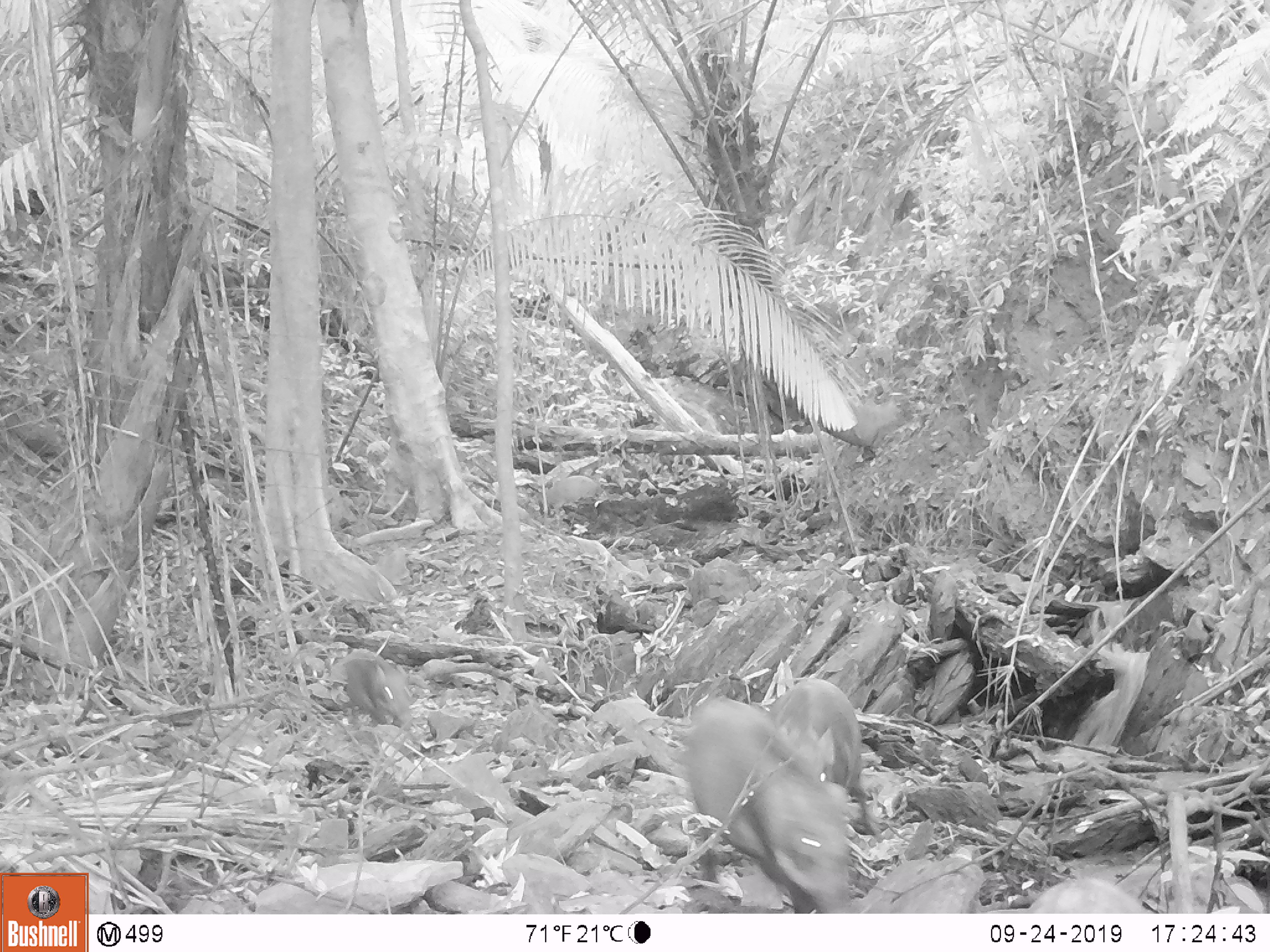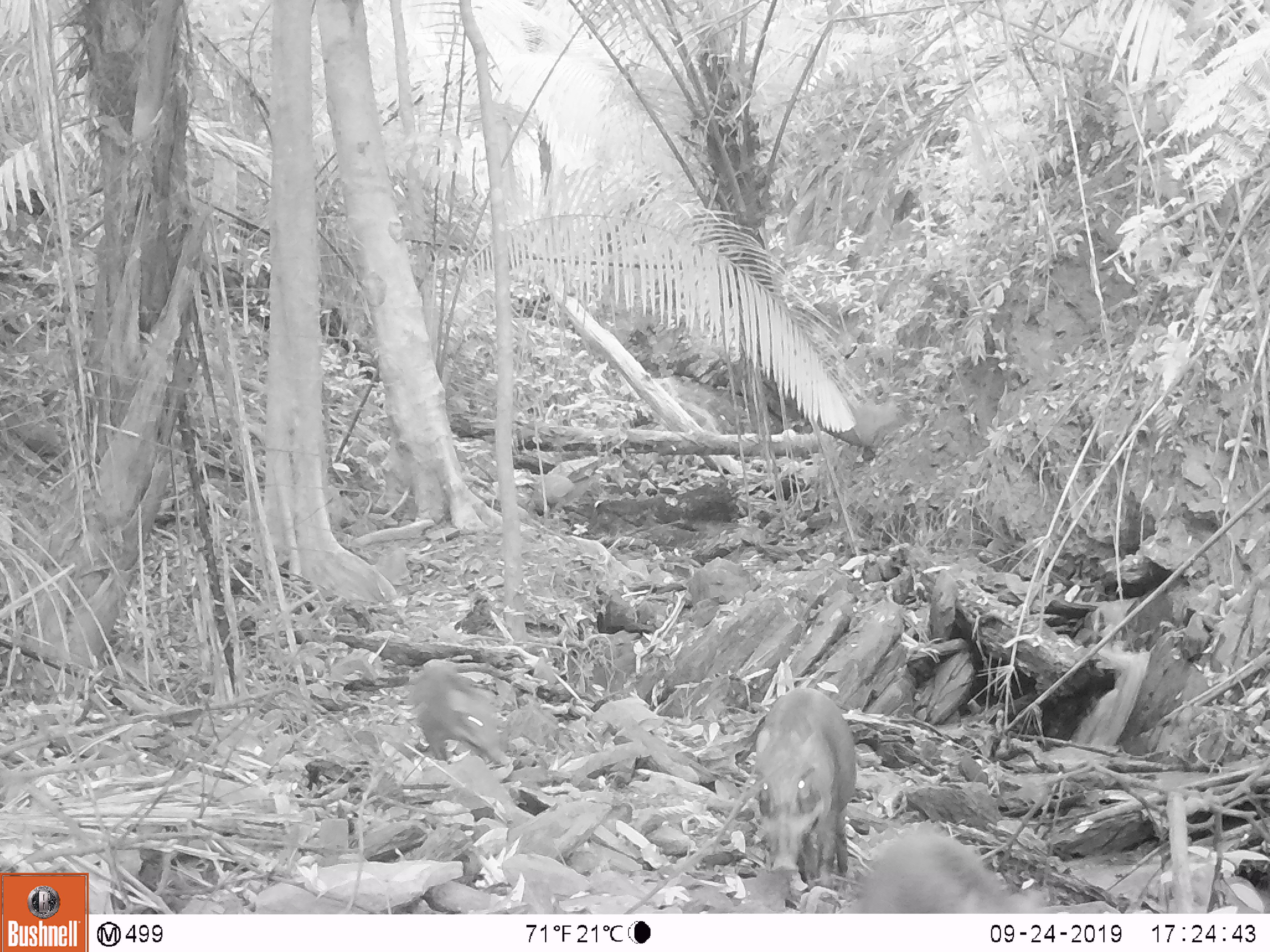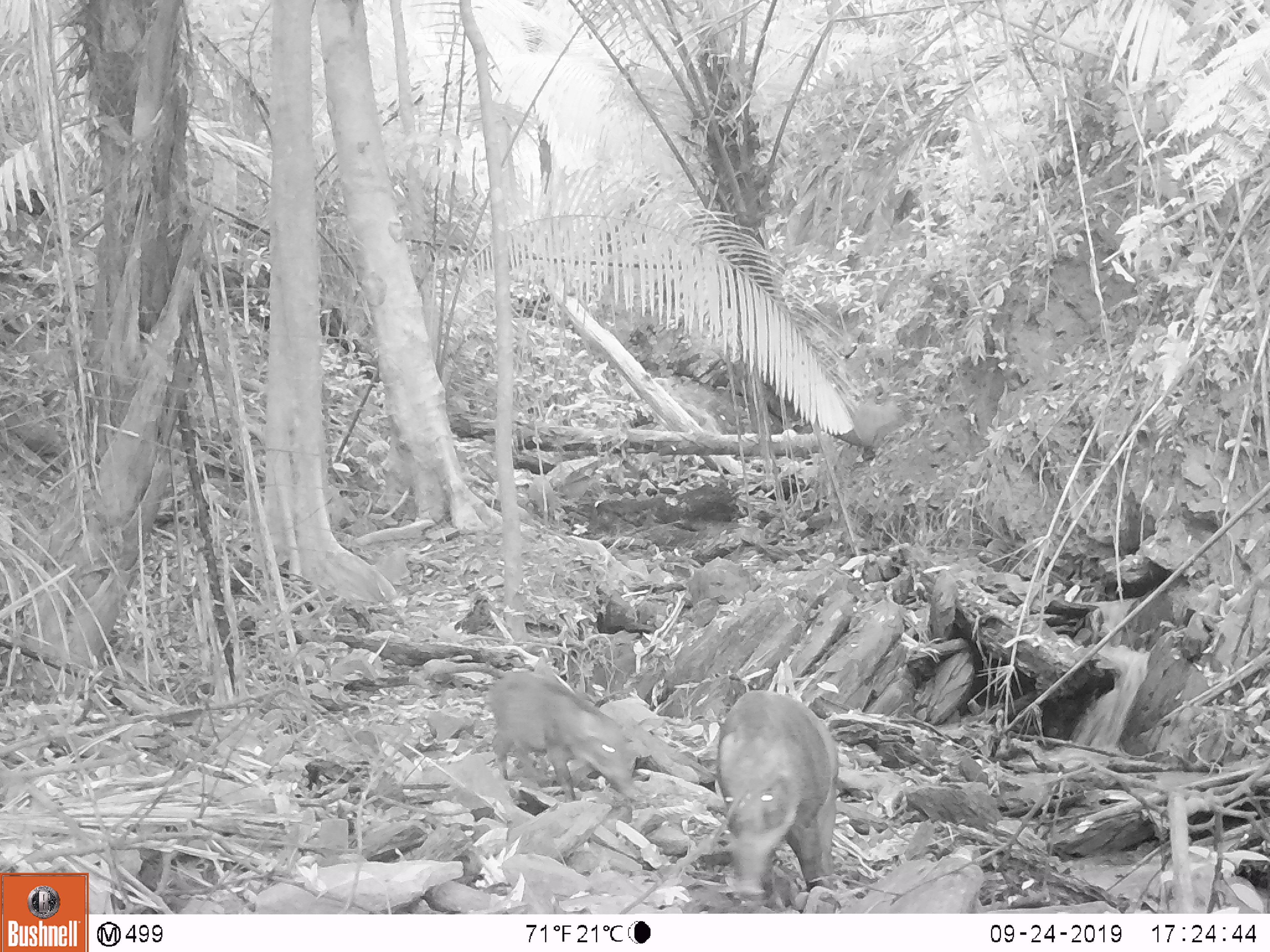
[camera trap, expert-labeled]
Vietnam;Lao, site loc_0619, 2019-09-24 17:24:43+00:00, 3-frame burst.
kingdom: Animalia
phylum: Chordata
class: Mammalia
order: Artiodactyla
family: Suidae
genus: Sus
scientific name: Sus scrofa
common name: eurasian wild pig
Eurasian wild pig (Sus scrofa). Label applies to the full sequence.